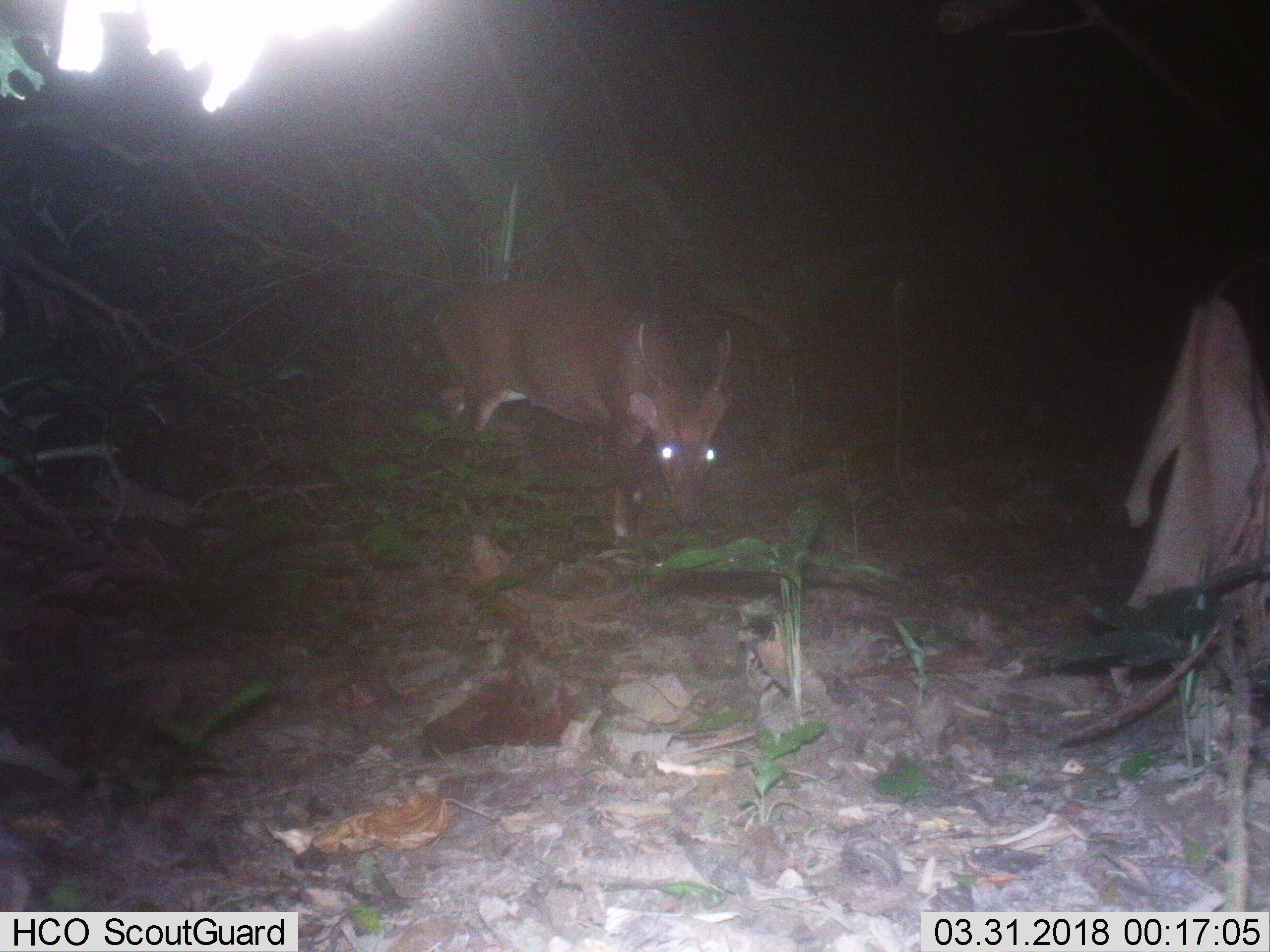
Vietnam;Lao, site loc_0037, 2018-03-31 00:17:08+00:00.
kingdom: Animalia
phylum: Chordata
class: Mammalia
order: Artiodactyla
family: Cervidae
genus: Muntiacus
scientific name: Muntiacus vuquangensis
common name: large-antlered muntjac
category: large antlered muntjac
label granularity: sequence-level